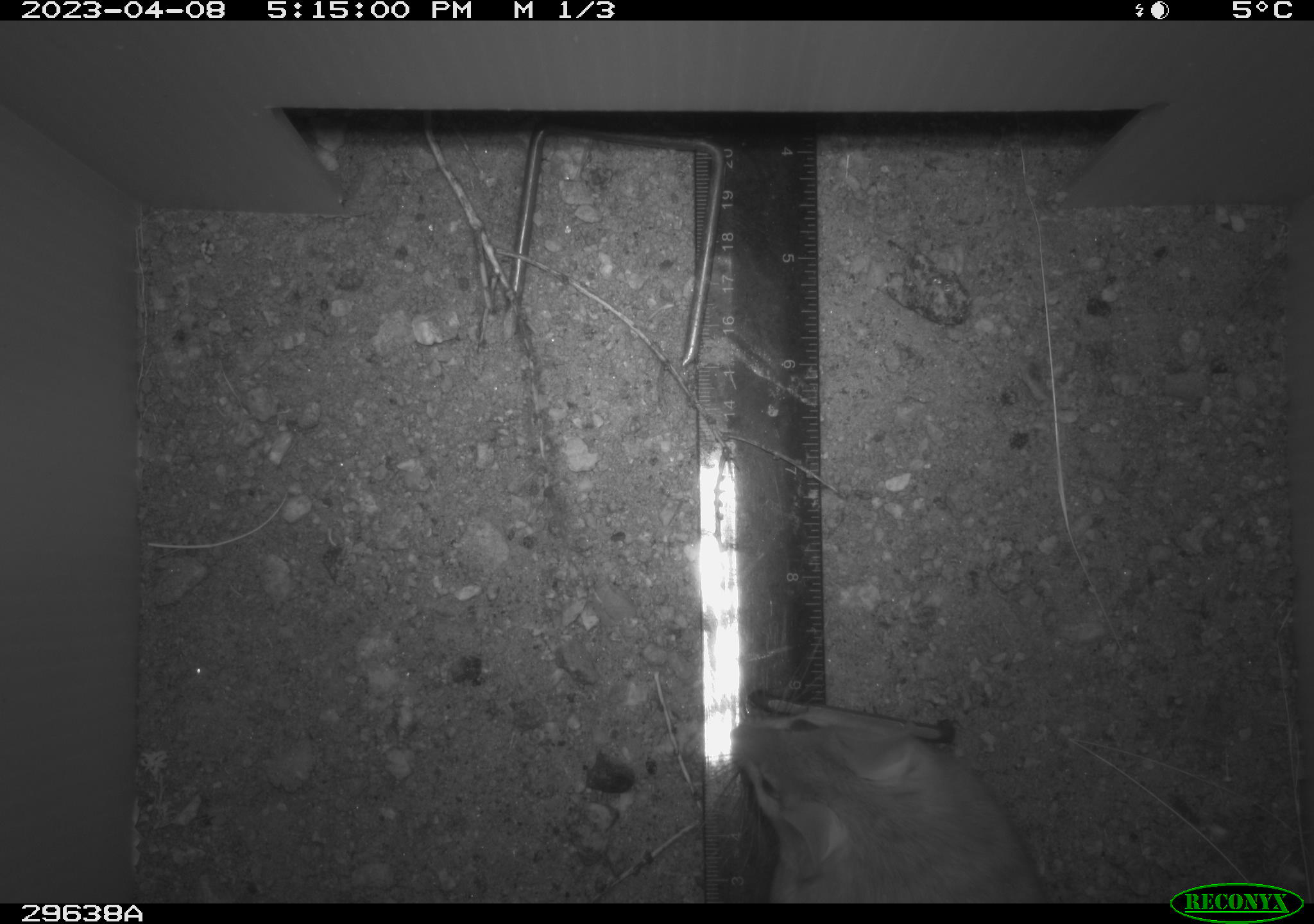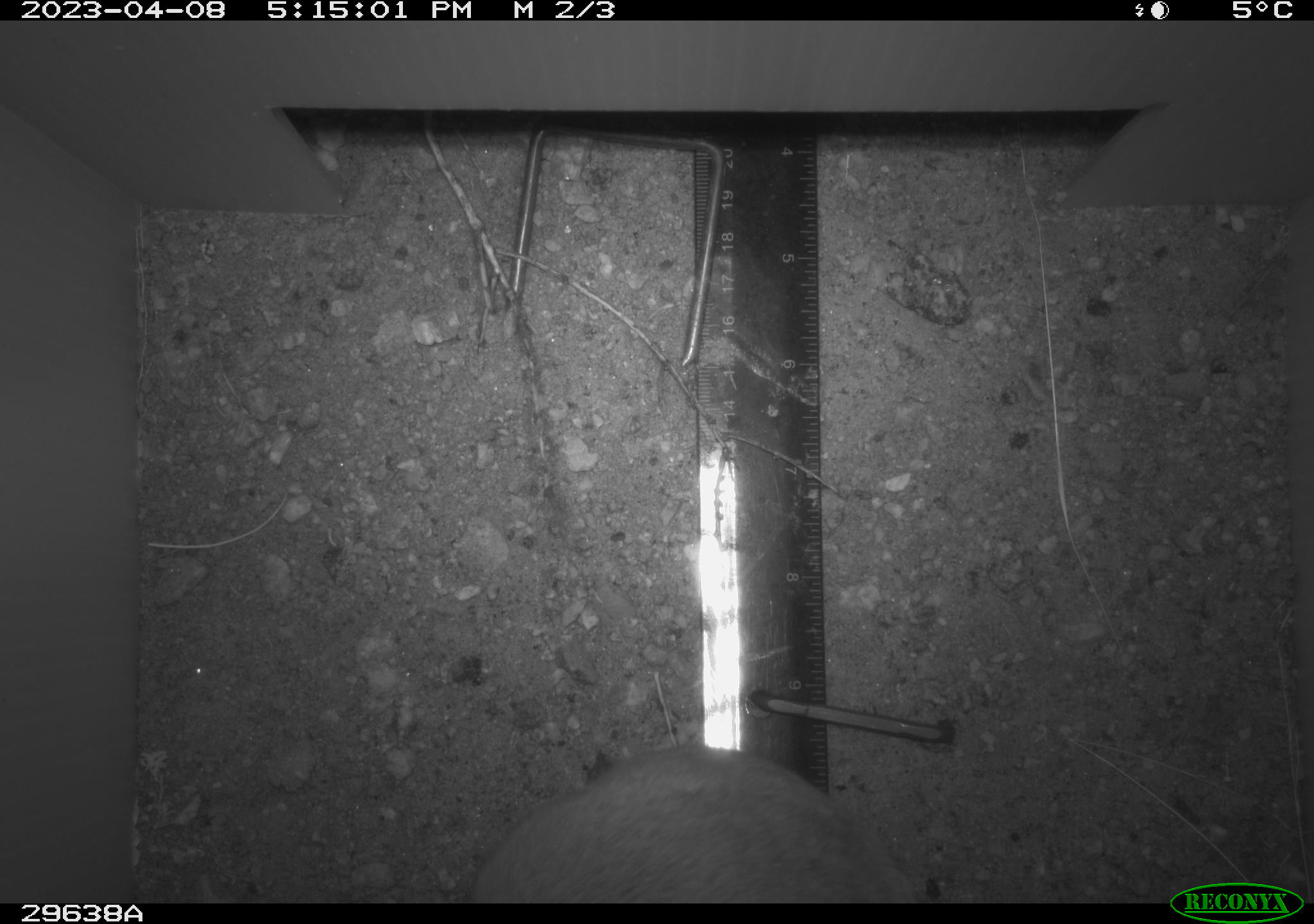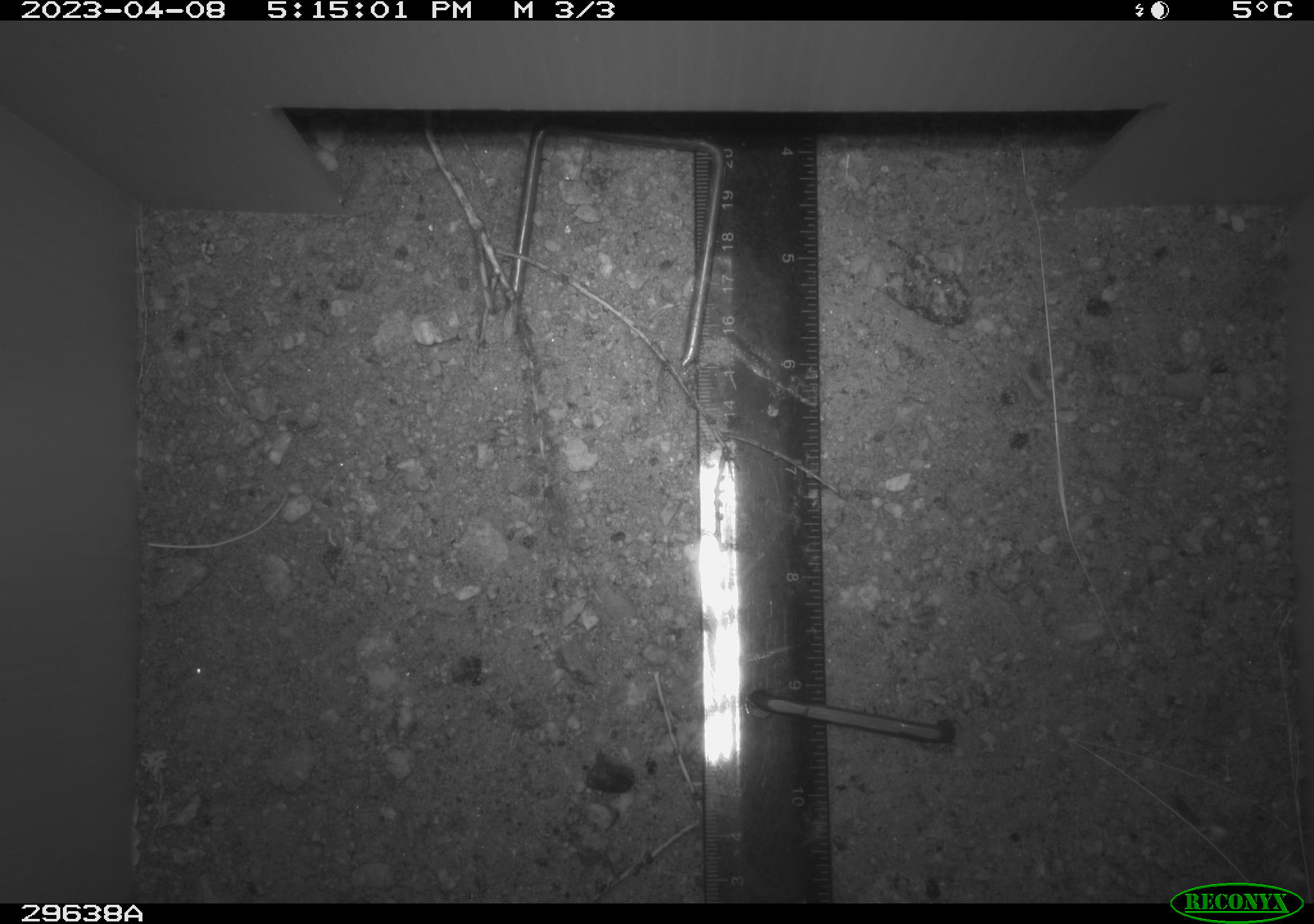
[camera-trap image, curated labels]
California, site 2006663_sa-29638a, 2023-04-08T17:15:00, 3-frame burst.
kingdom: Animalia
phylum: Chordata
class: Mammalia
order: Rodentia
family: Cricetidae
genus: Neotoma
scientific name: Neotoma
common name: pack rat or woodrat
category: neotoma species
Neotoma species (pack rat or woodrat) (Neotoma).